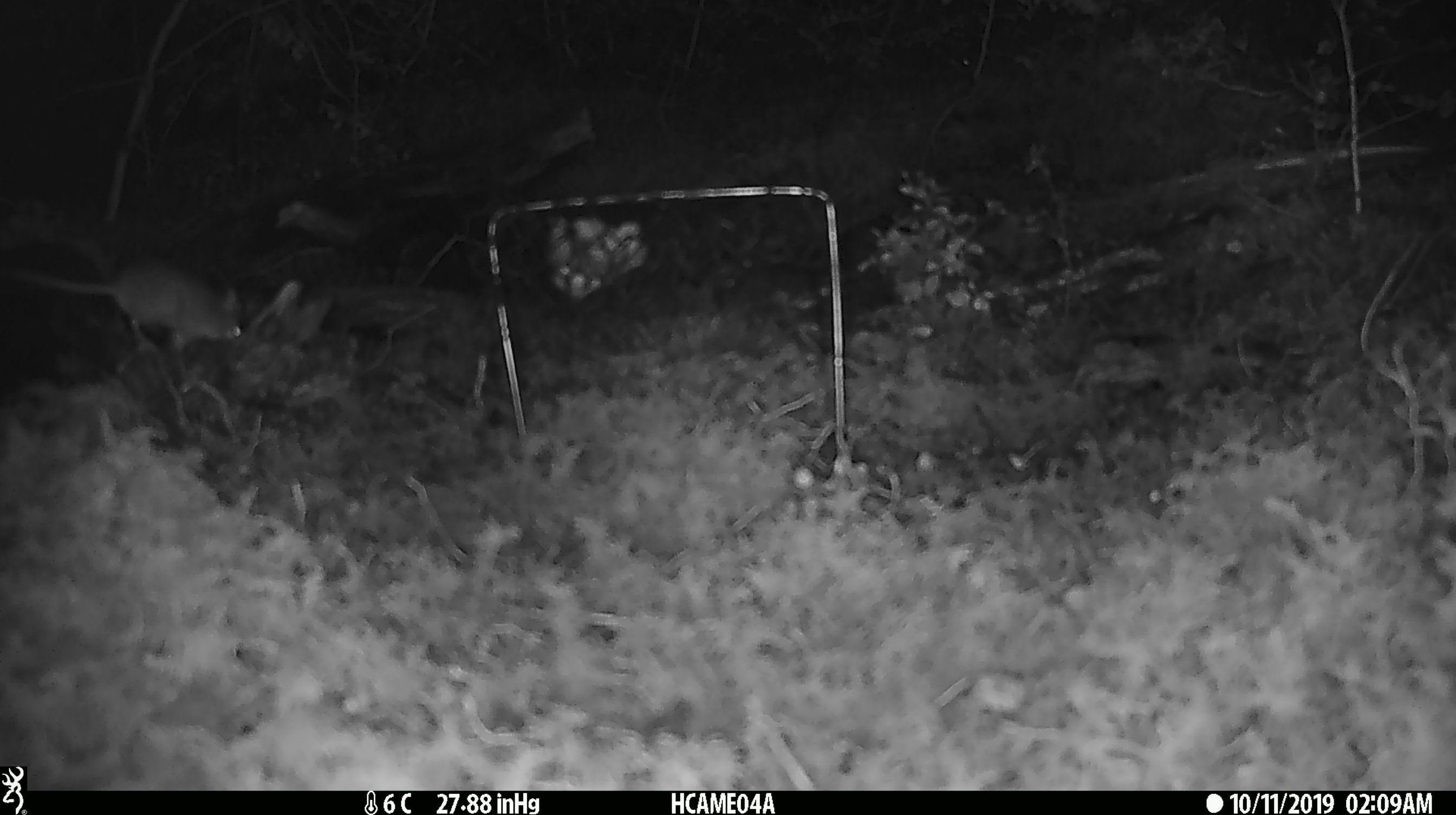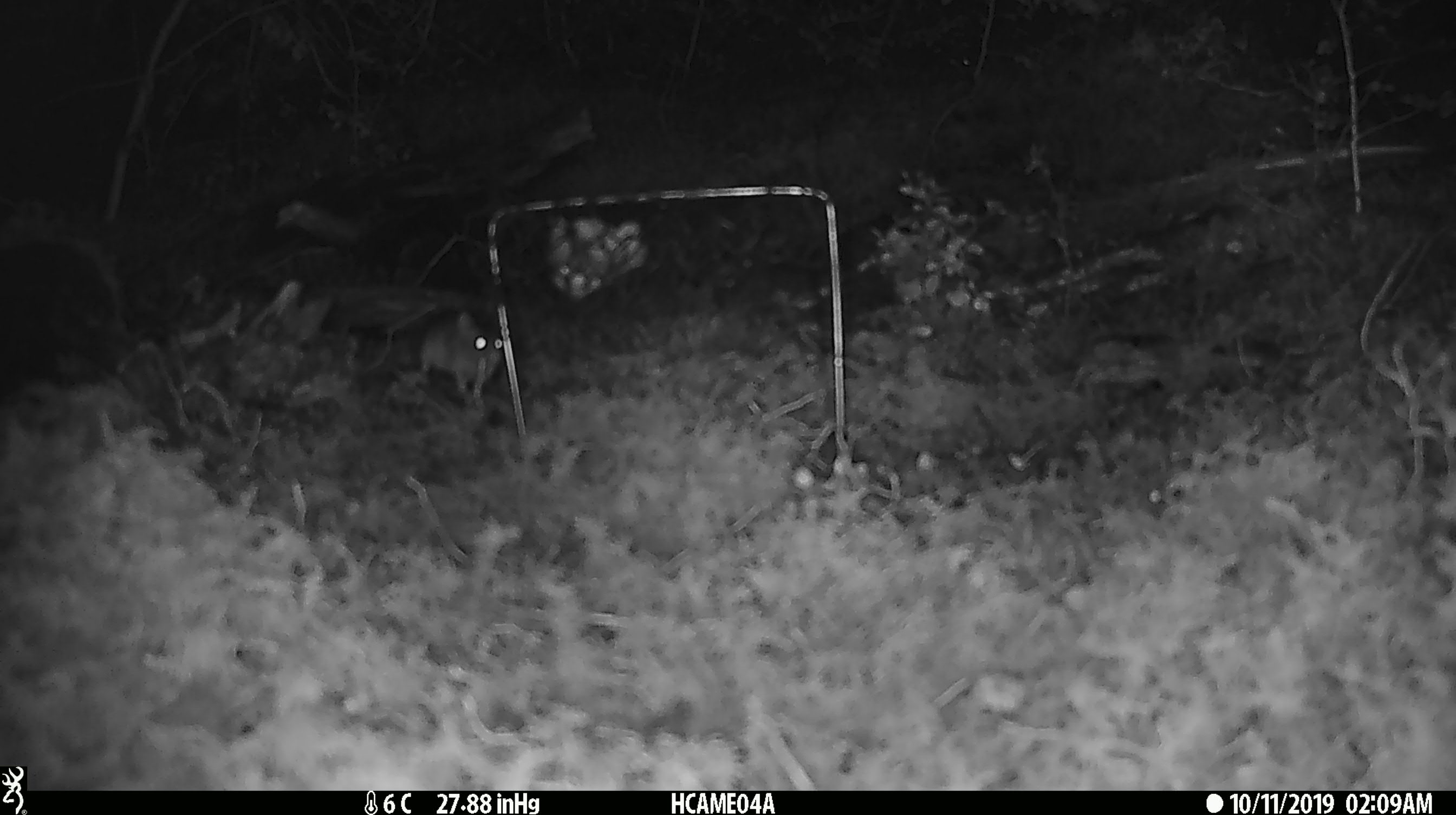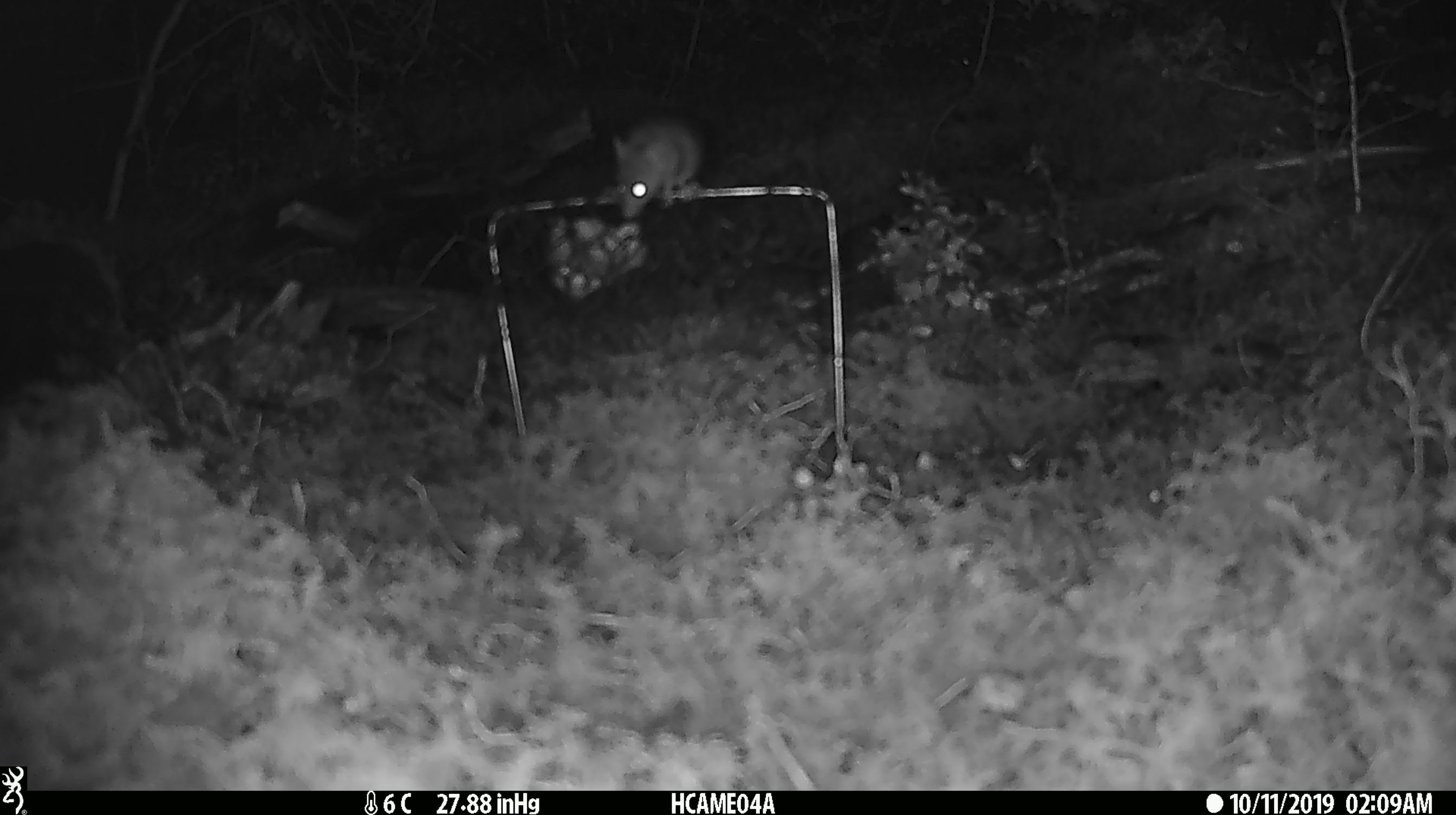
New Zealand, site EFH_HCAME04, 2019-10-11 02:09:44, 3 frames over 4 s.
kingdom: Animalia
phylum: Chordata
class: Mammalia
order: Rodentia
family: Muridae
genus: Mus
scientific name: Mus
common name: mouse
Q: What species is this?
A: Mouse (Mus).